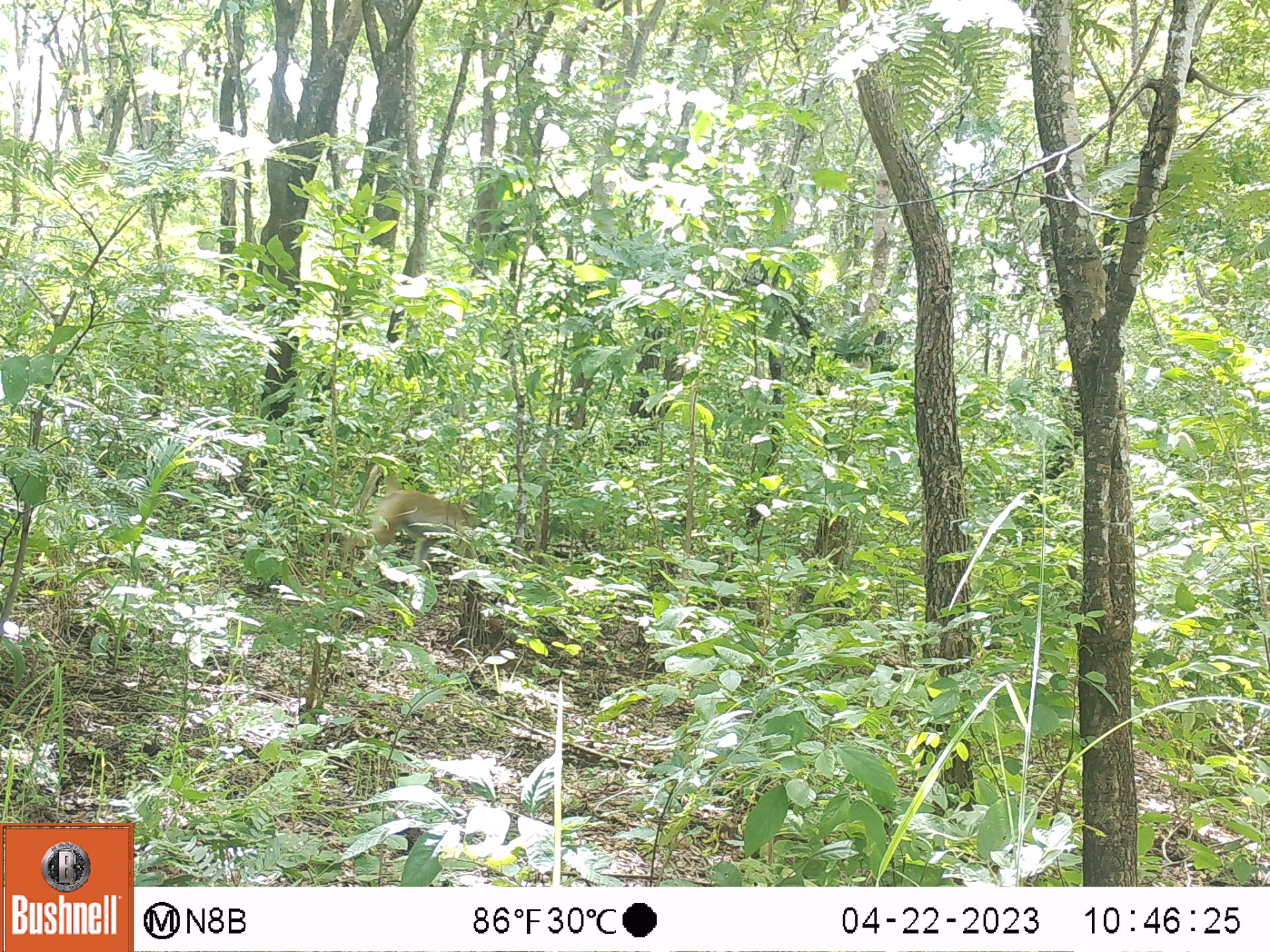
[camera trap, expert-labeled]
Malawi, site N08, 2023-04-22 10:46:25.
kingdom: Animalia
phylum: Chordata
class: Mammalia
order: Primates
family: Cercopithecidae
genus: Papio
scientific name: Papio cynocephalus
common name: yellow baboon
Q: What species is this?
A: Yellow baboon (Papio cynocephalus).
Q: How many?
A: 1.